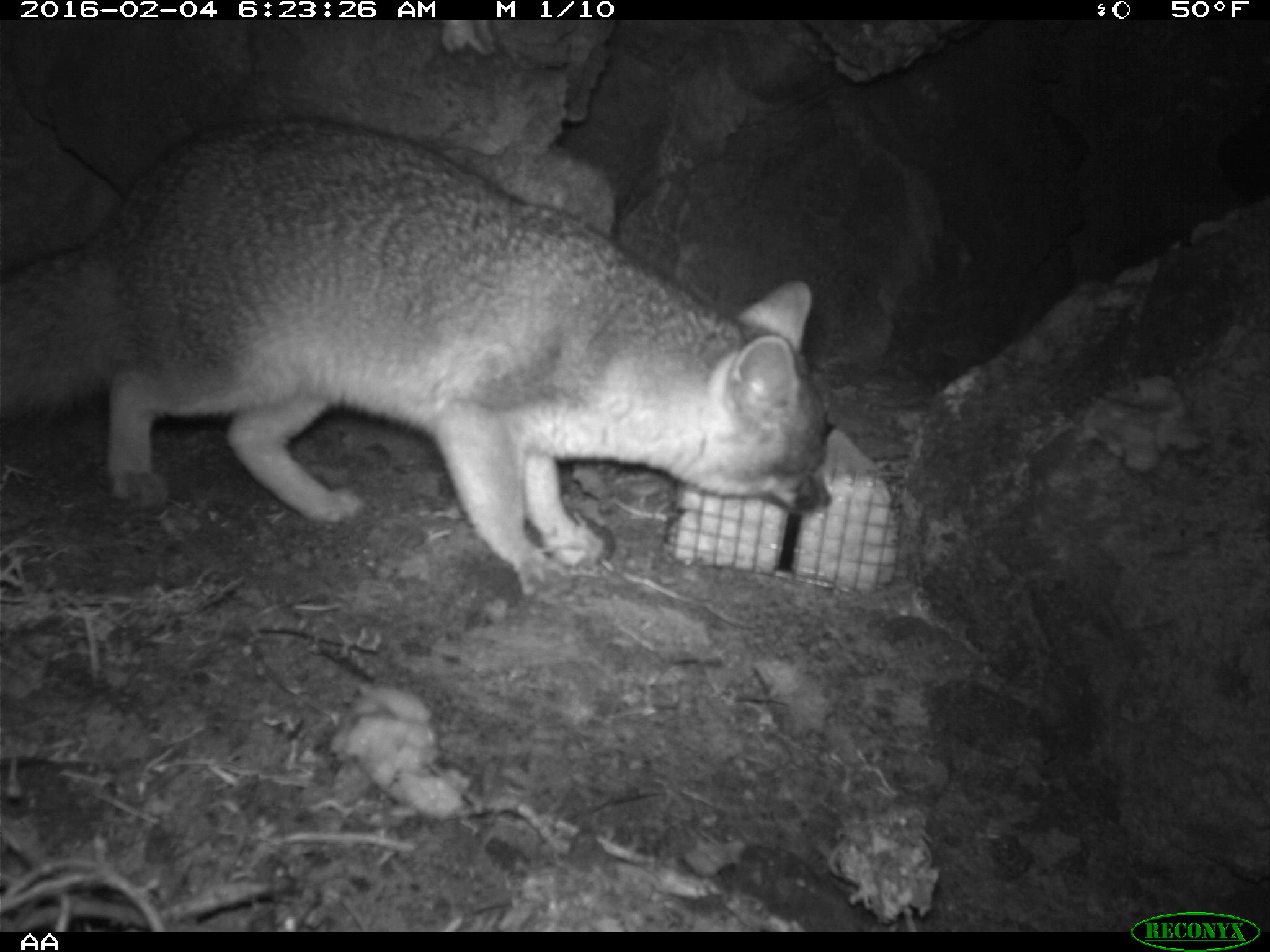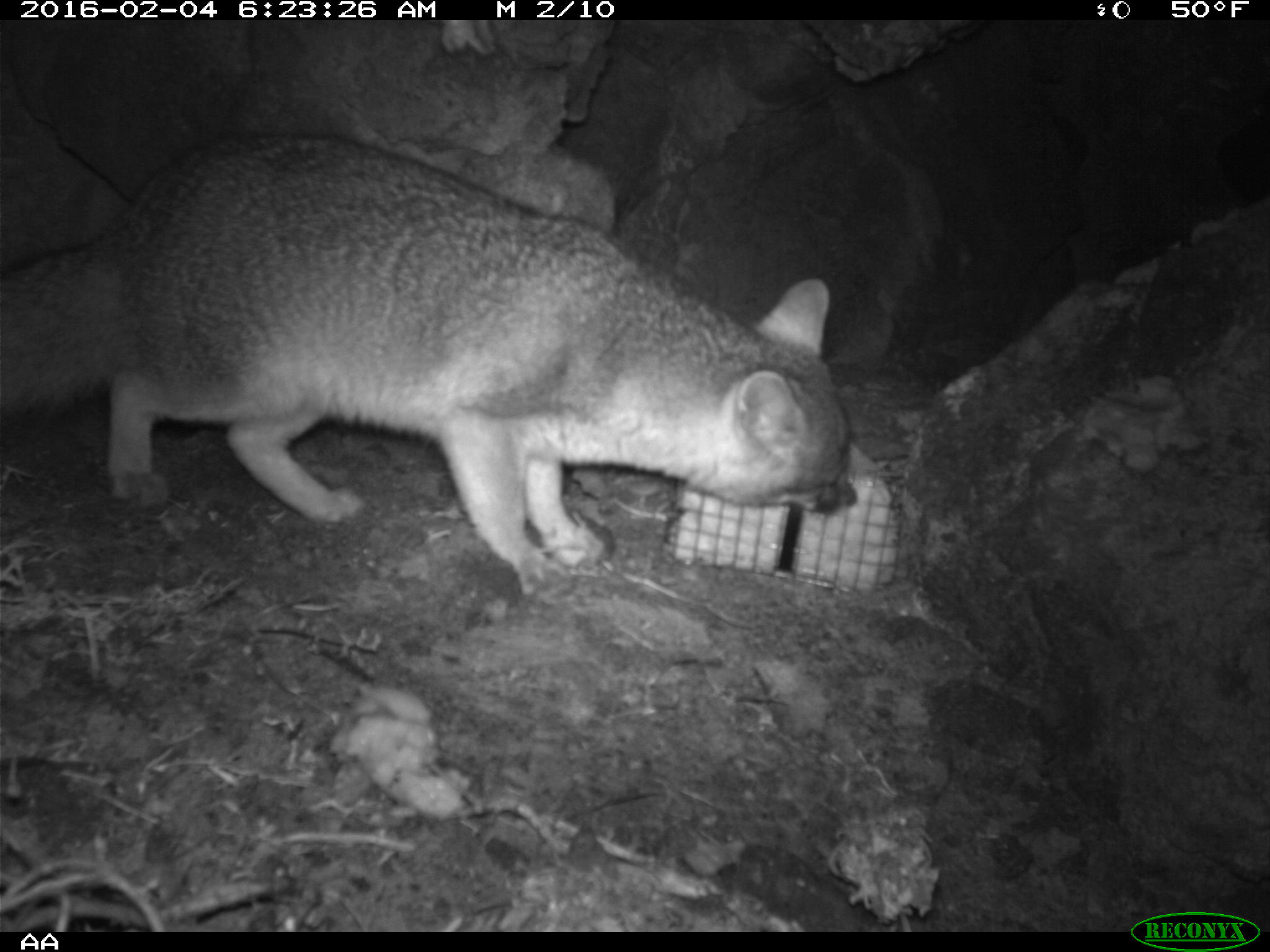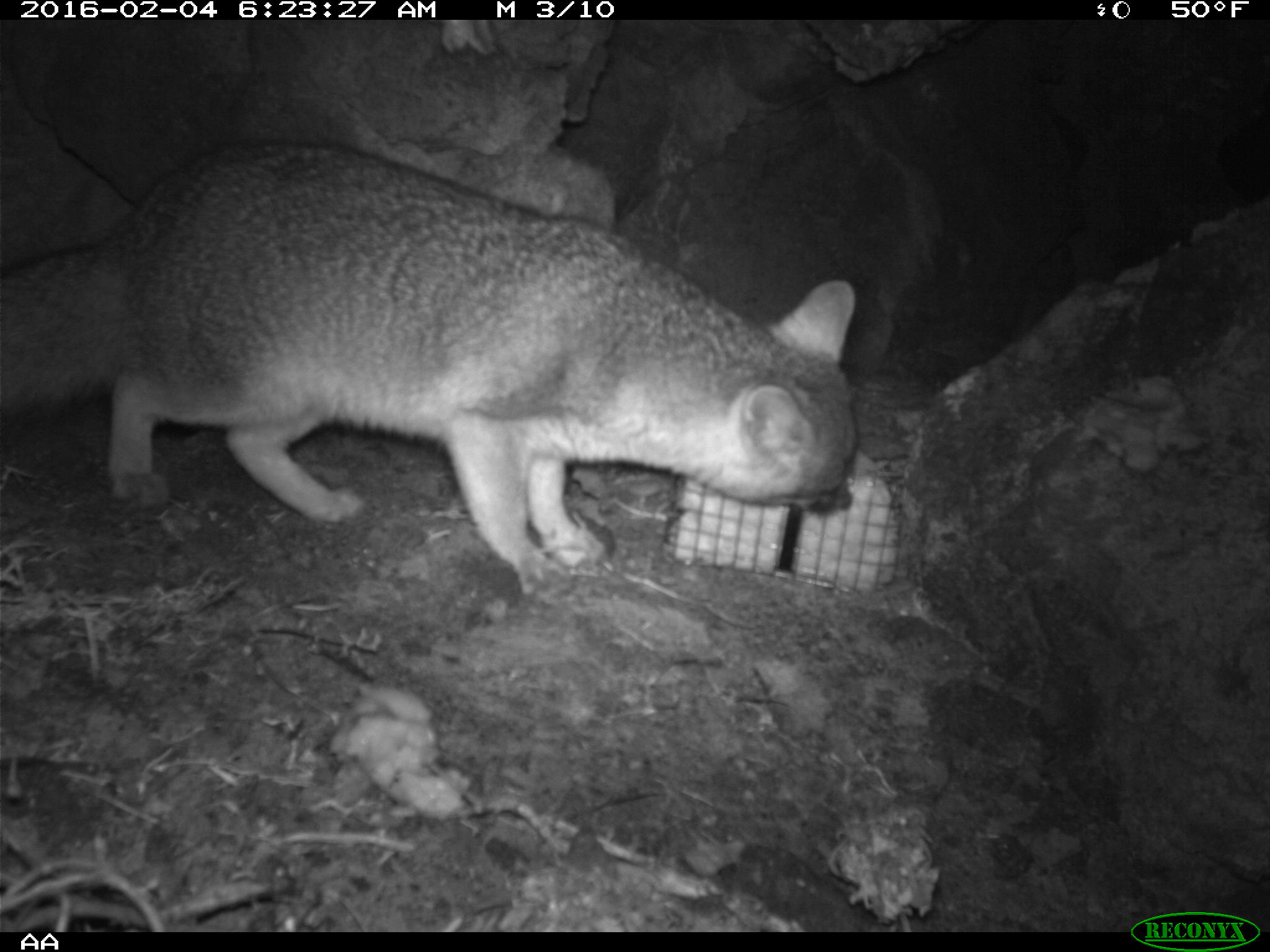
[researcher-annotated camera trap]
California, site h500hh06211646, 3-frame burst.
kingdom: Animalia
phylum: Chordata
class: Mammalia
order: Carnivora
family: Canidae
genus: Urocyon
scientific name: Urocyon littoralis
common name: island fox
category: fox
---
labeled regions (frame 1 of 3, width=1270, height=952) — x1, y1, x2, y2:
fox: 0, 115, 830, 589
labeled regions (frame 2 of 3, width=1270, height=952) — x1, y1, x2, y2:
fox: 0, 130, 861, 599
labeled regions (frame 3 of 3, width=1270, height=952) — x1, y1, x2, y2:
fox: 0, 143, 855, 591